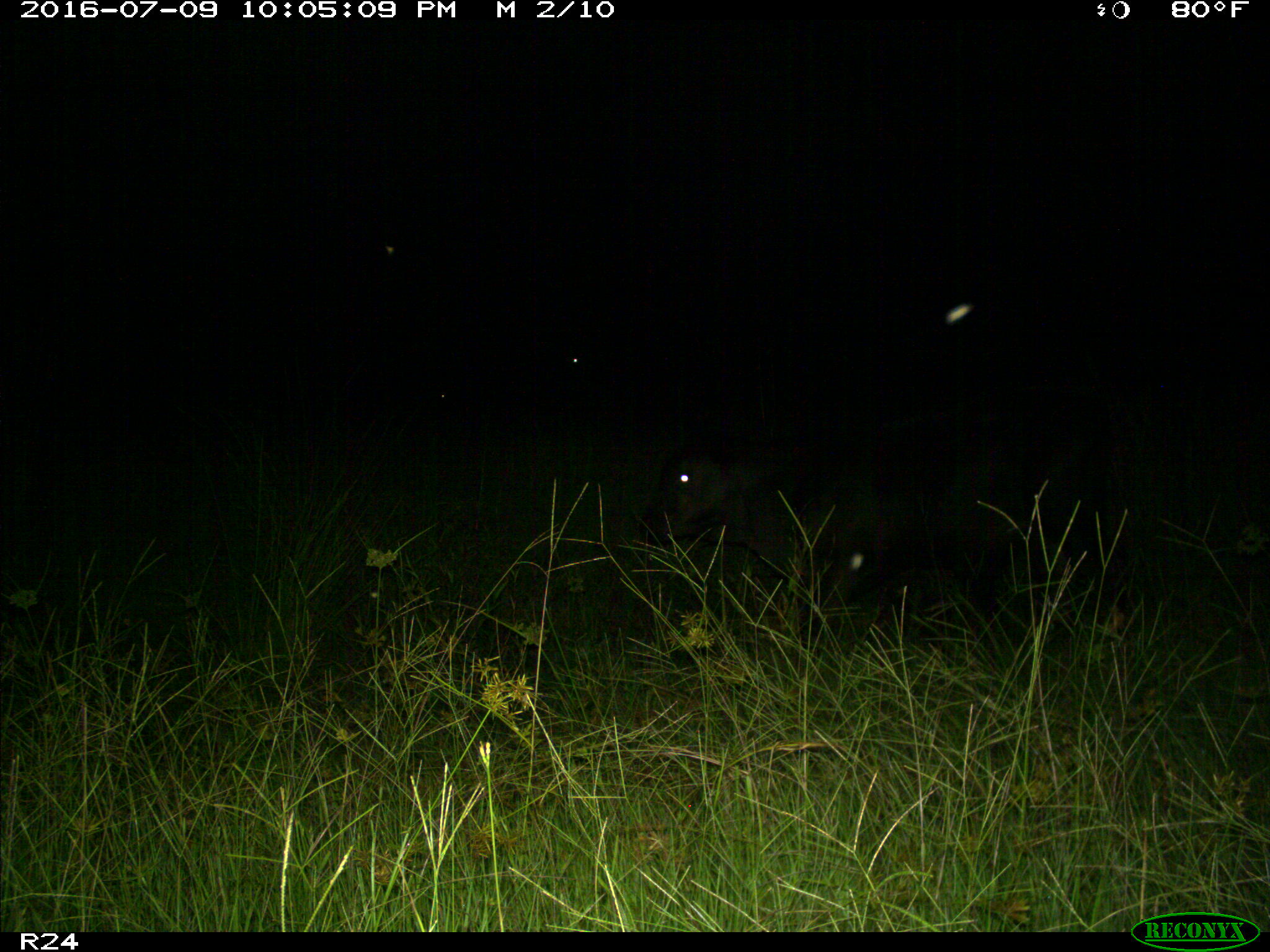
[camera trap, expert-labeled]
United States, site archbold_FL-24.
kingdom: Animalia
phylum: Chordata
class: Mammalia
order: Artiodactyla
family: Bovidae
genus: Bos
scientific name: Bos taurus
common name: domestic cow